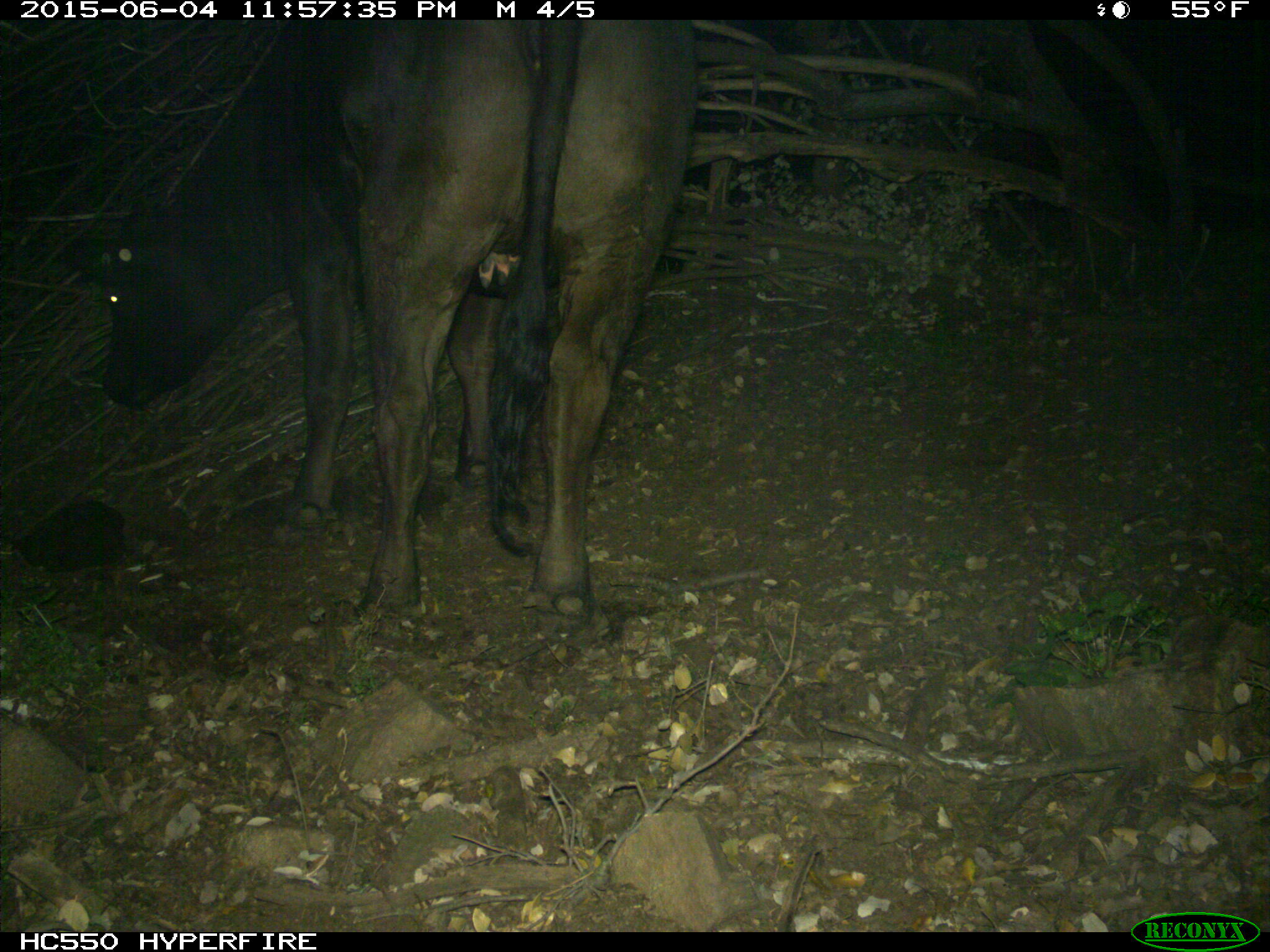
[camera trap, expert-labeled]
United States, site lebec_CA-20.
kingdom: Animalia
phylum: Chordata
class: Mammalia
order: Artiodactyla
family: Bovidae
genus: Bos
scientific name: Bos taurus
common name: domestic cow